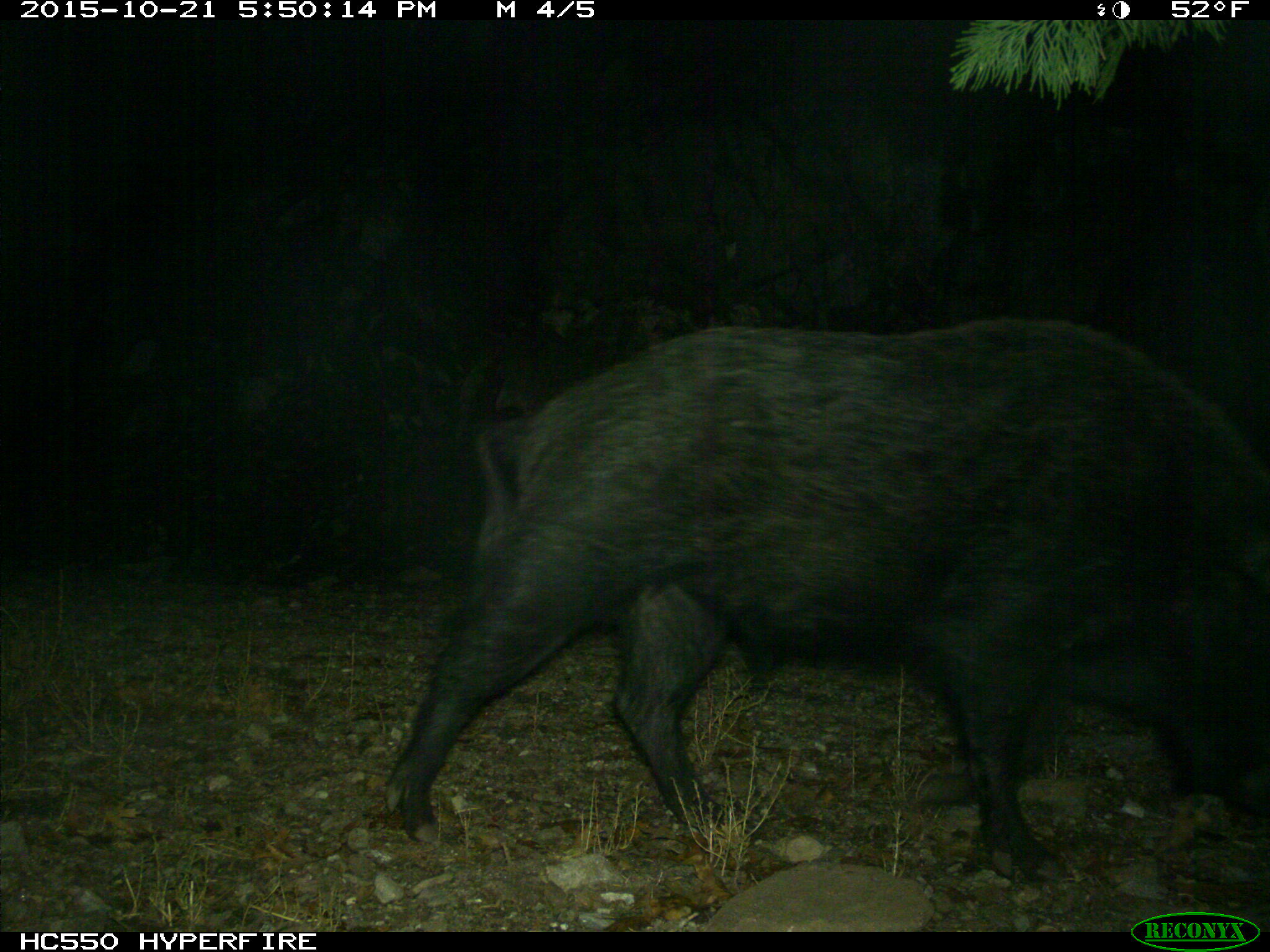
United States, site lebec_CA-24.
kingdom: Animalia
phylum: Chordata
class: Mammalia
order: Artiodactyla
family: Suidae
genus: Sus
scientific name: Sus scrofa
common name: wild boar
Sus scrofa (wild boar).